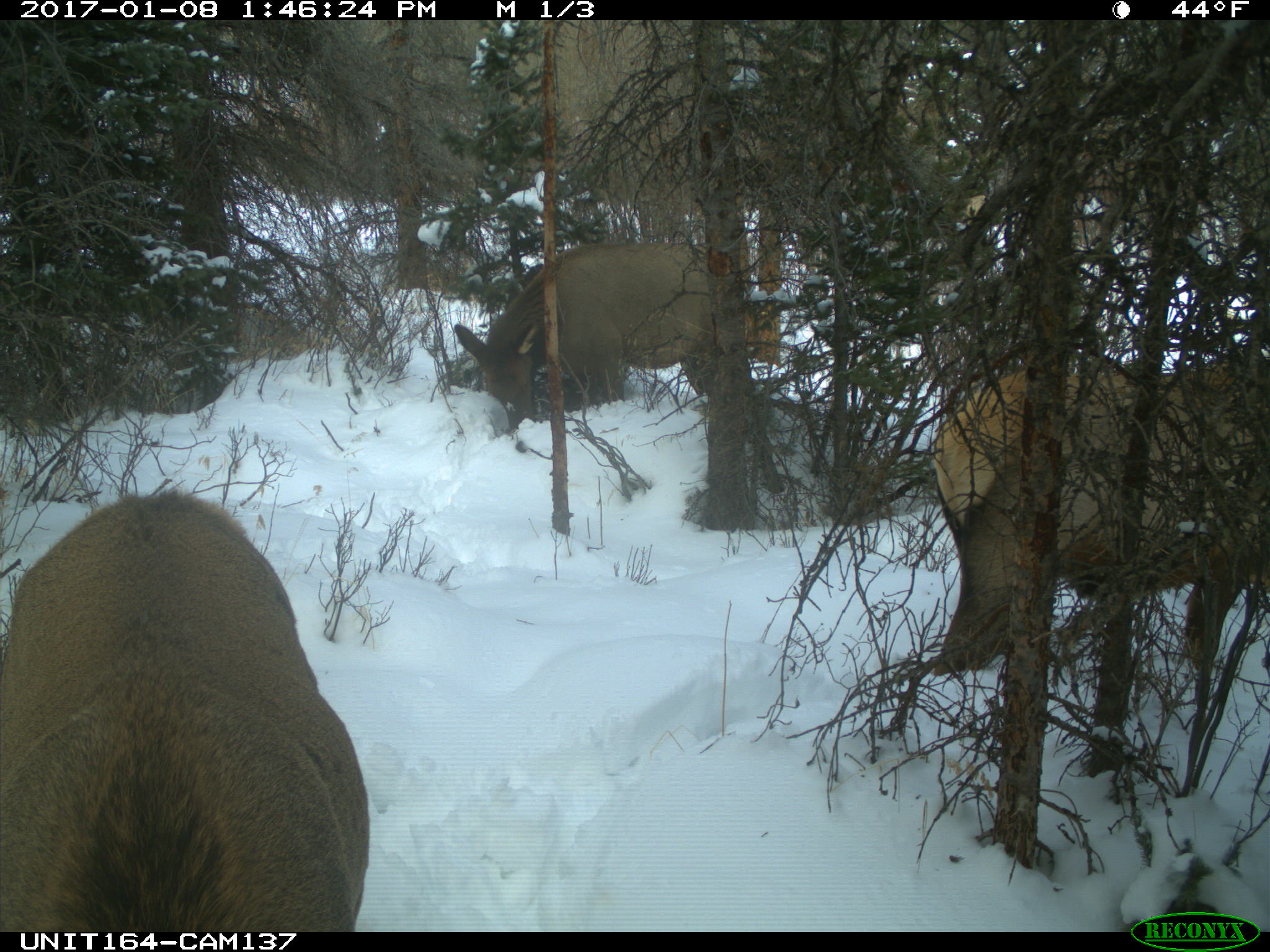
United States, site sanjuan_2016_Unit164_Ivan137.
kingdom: Animalia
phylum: Chordata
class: Mammalia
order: Artiodactyla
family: Cervidae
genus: Cervus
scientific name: Cervus elaphus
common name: red deer